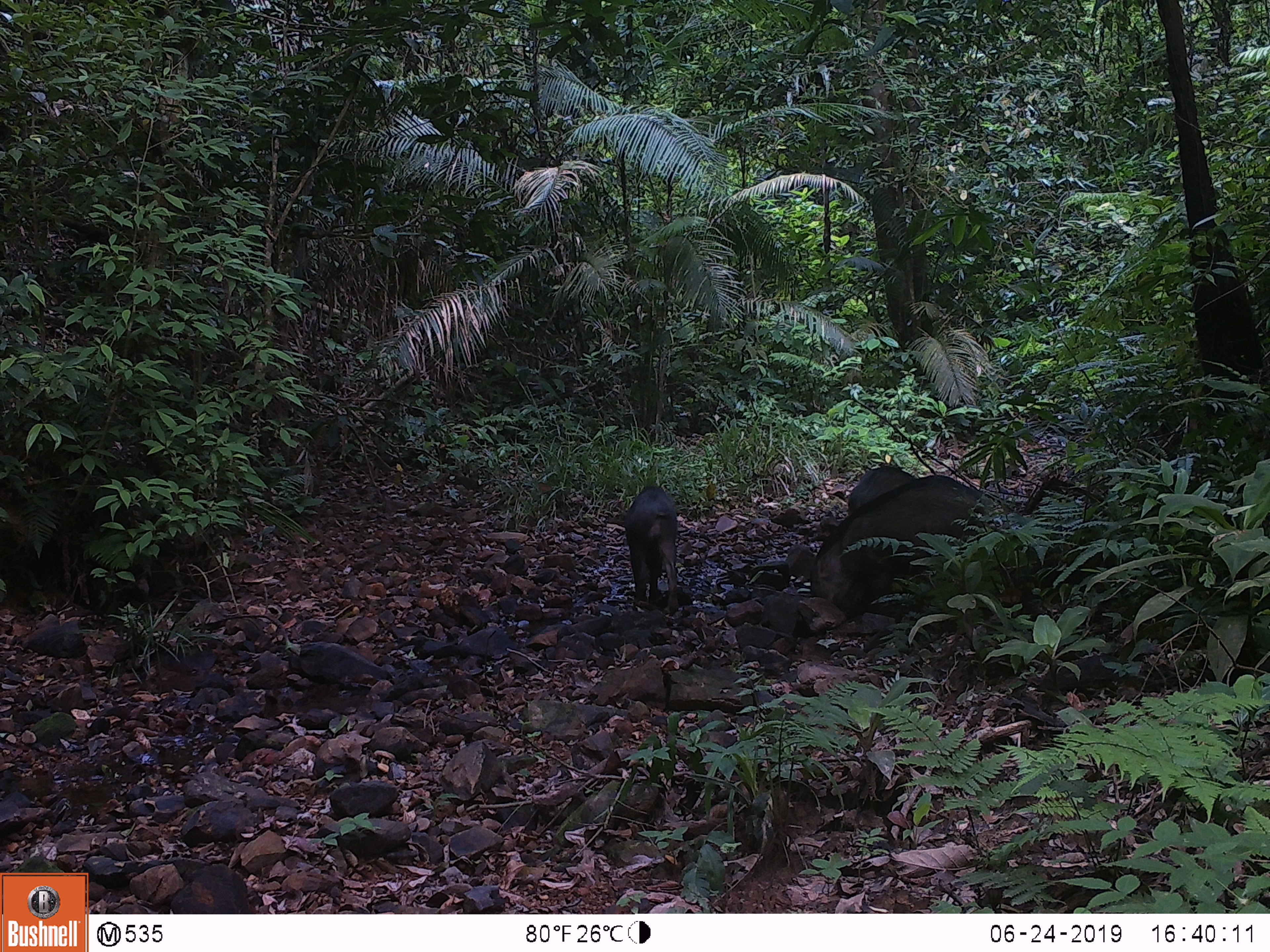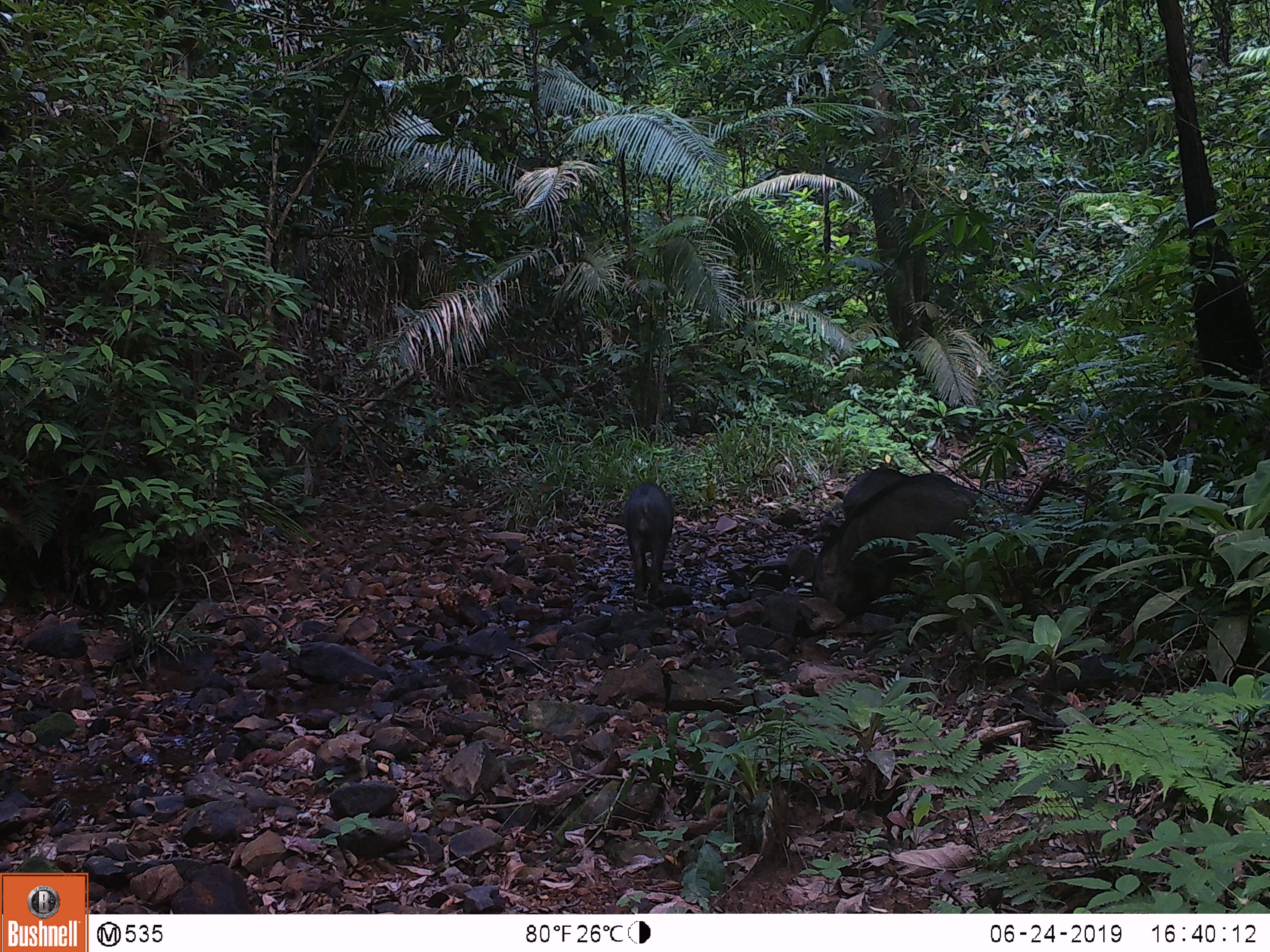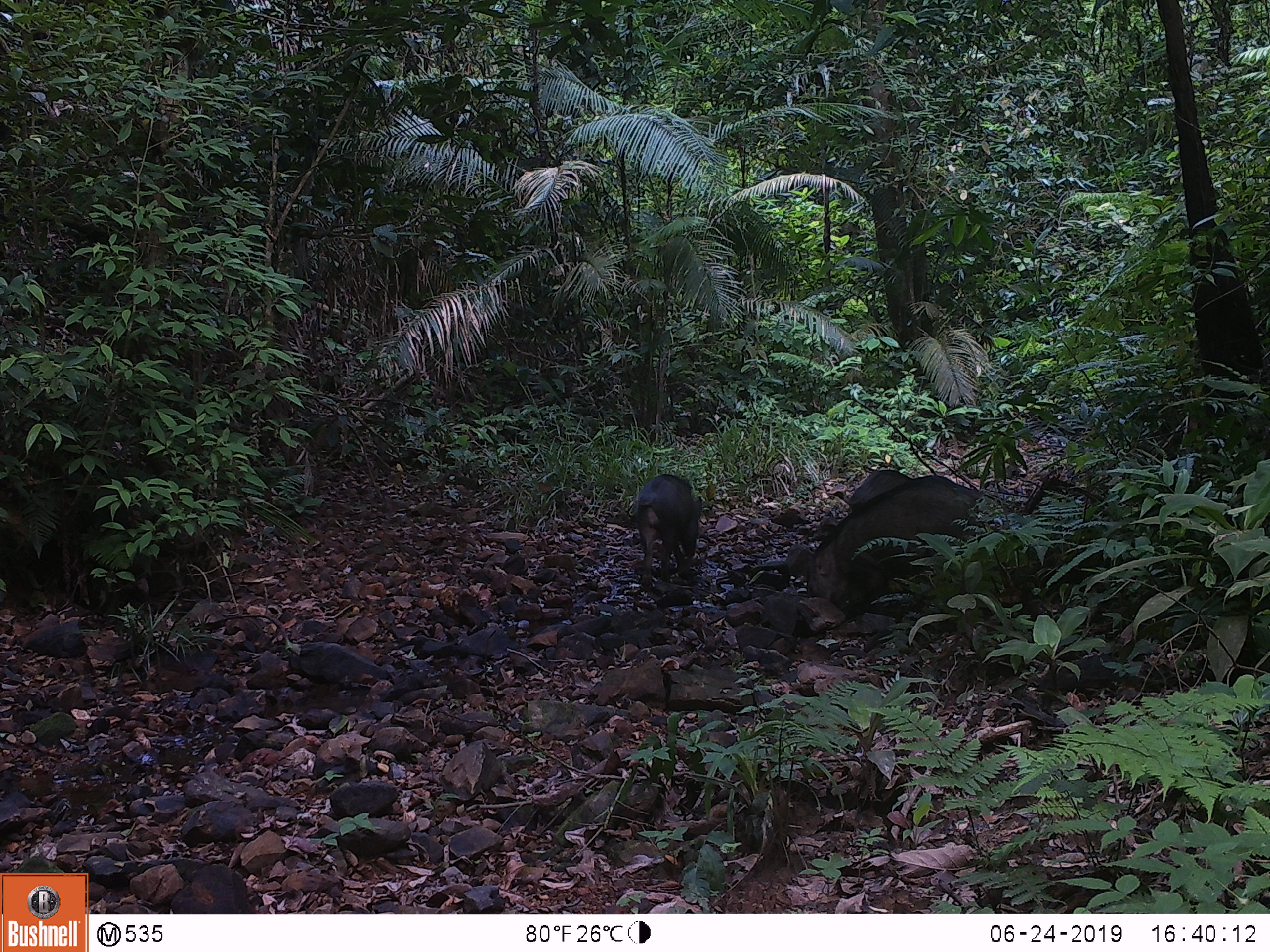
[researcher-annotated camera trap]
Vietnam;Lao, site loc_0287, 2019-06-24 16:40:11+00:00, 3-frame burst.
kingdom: Animalia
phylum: Chordata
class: Mammalia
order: Artiodactyla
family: Suidae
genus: Sus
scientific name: Sus scrofa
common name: eurasian wild pig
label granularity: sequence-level